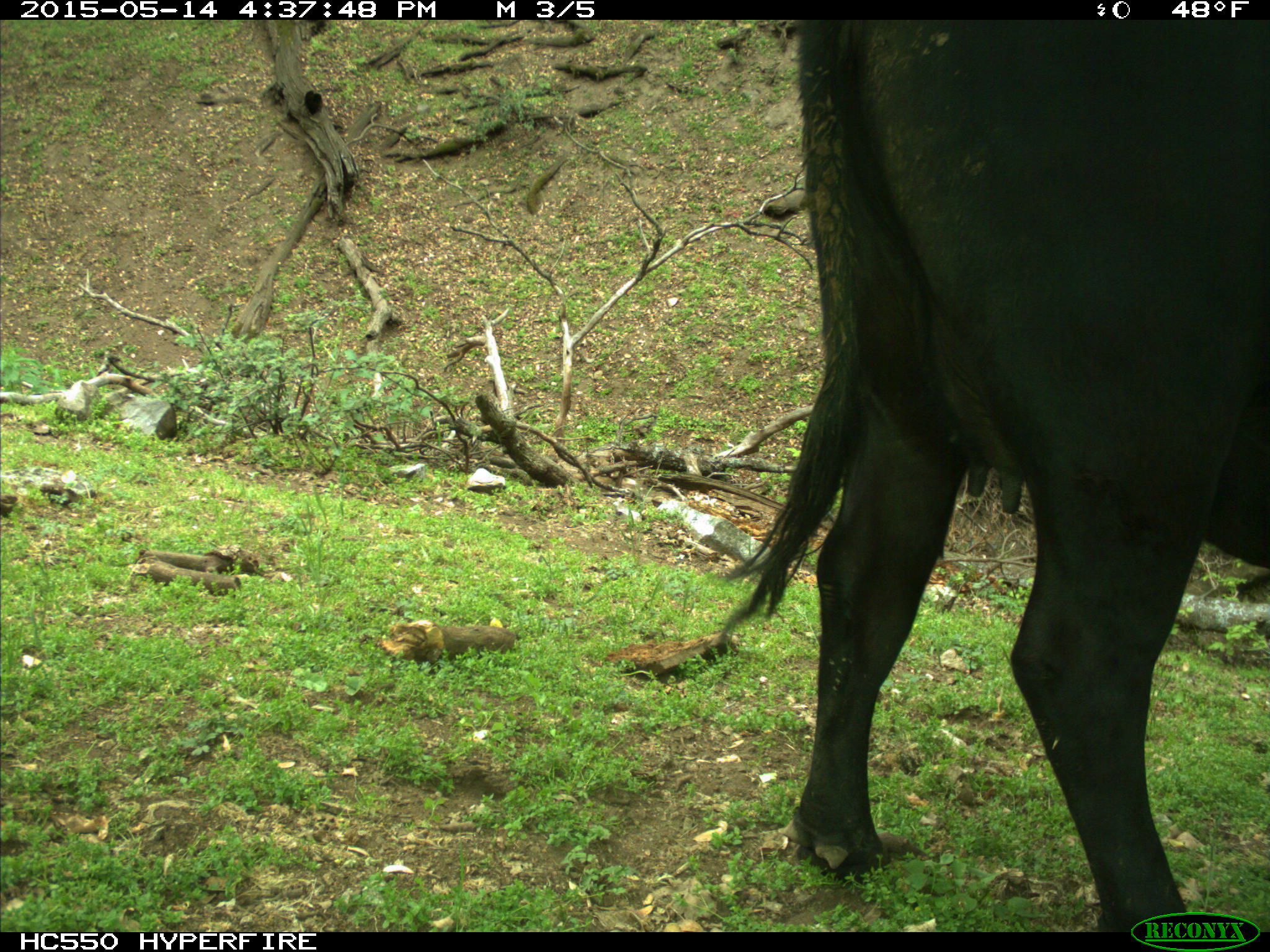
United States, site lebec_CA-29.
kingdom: Animalia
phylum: Chordata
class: Mammalia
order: Artiodactyla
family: Bovidae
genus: Bos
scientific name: Bos taurus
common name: domestic cow